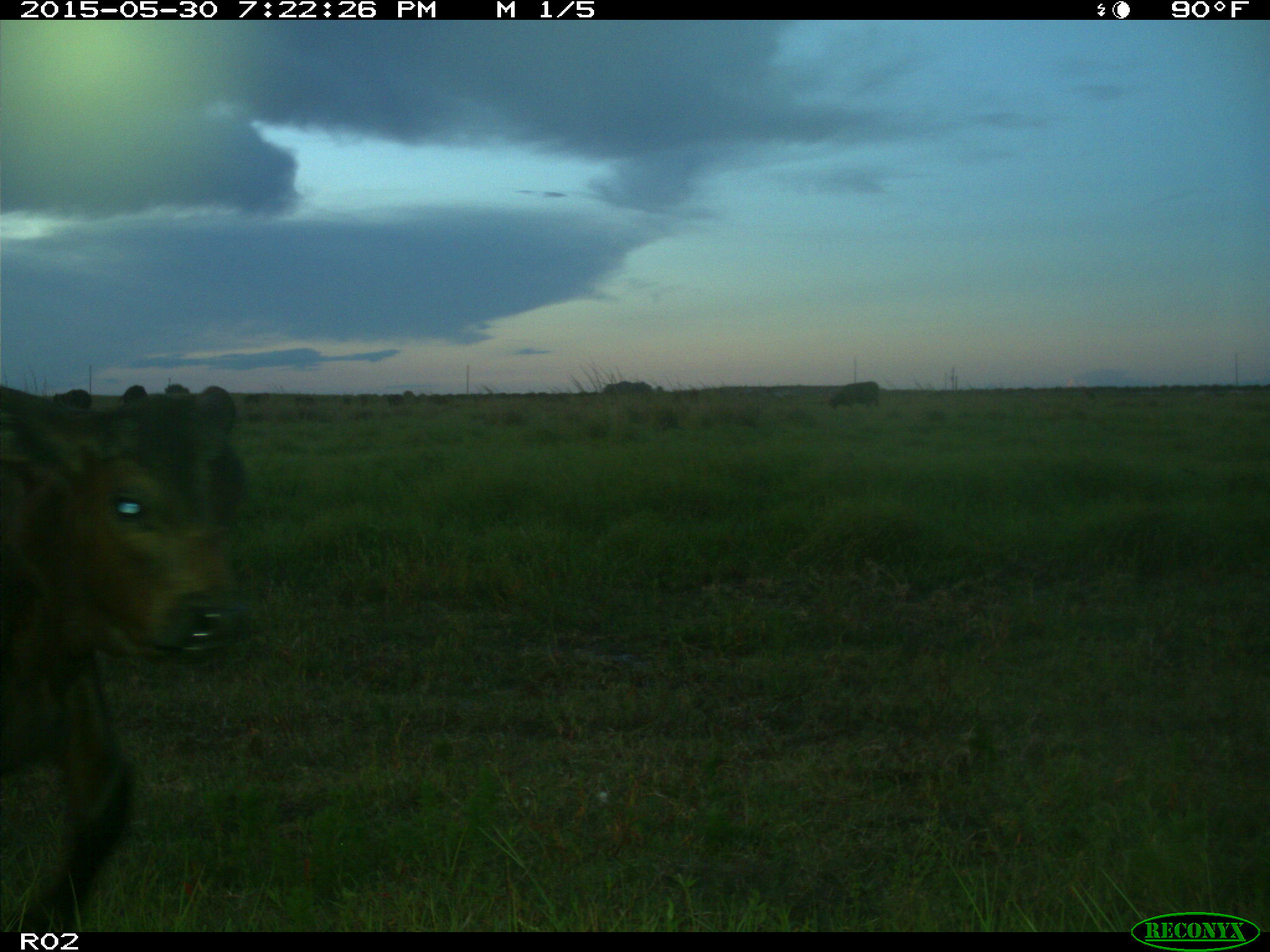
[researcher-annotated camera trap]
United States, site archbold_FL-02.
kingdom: Animalia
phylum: Chordata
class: Mammalia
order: Artiodactyla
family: Bovidae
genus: Bos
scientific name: Bos taurus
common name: domestic cow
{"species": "Bos taurus (domestic cow)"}